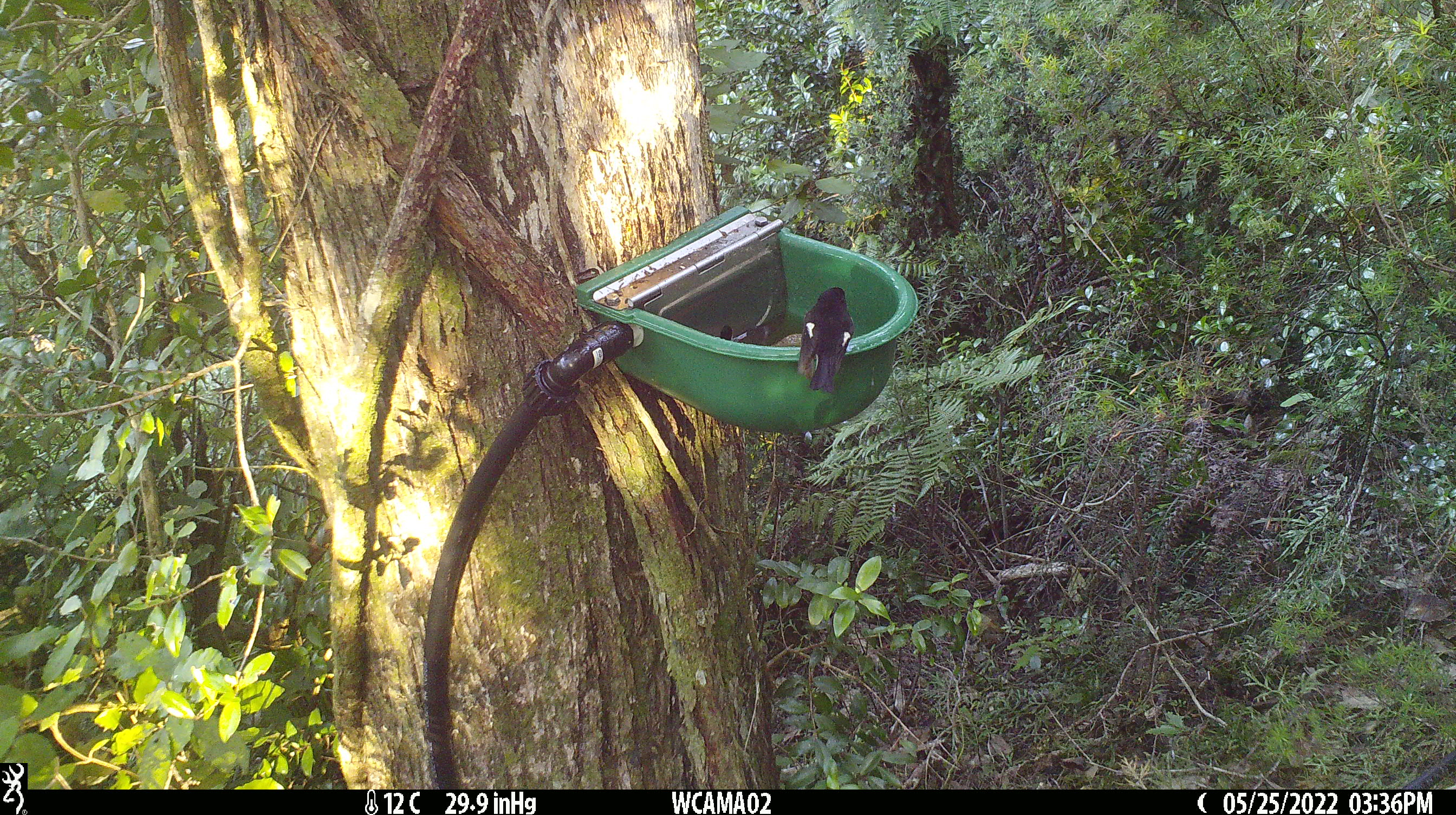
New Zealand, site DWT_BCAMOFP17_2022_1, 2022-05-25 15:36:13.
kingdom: Animalia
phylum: Chordata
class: Aves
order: Passeriformes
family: Petroicidae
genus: Petroica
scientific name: Petroica macrocephala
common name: tomtit